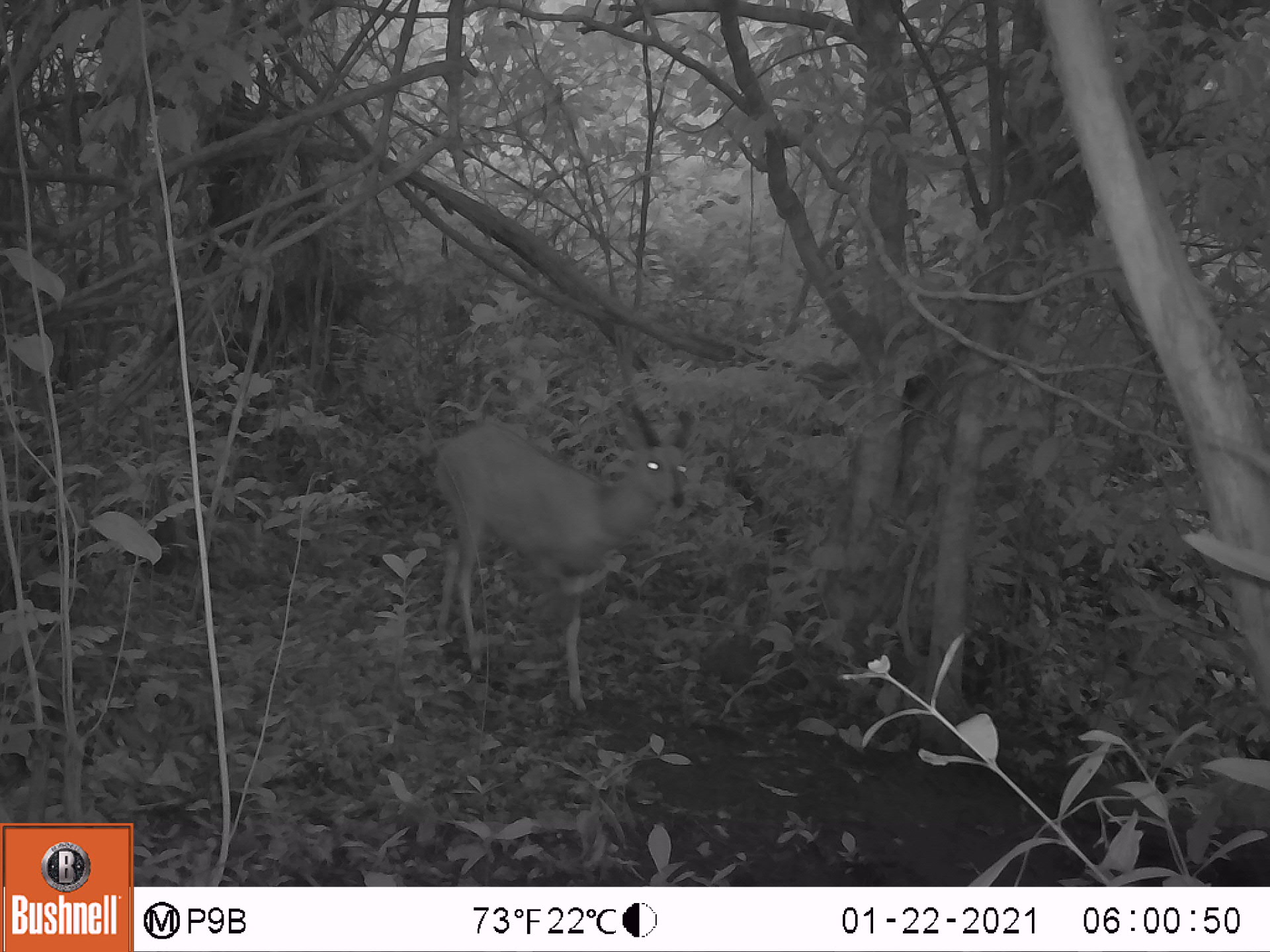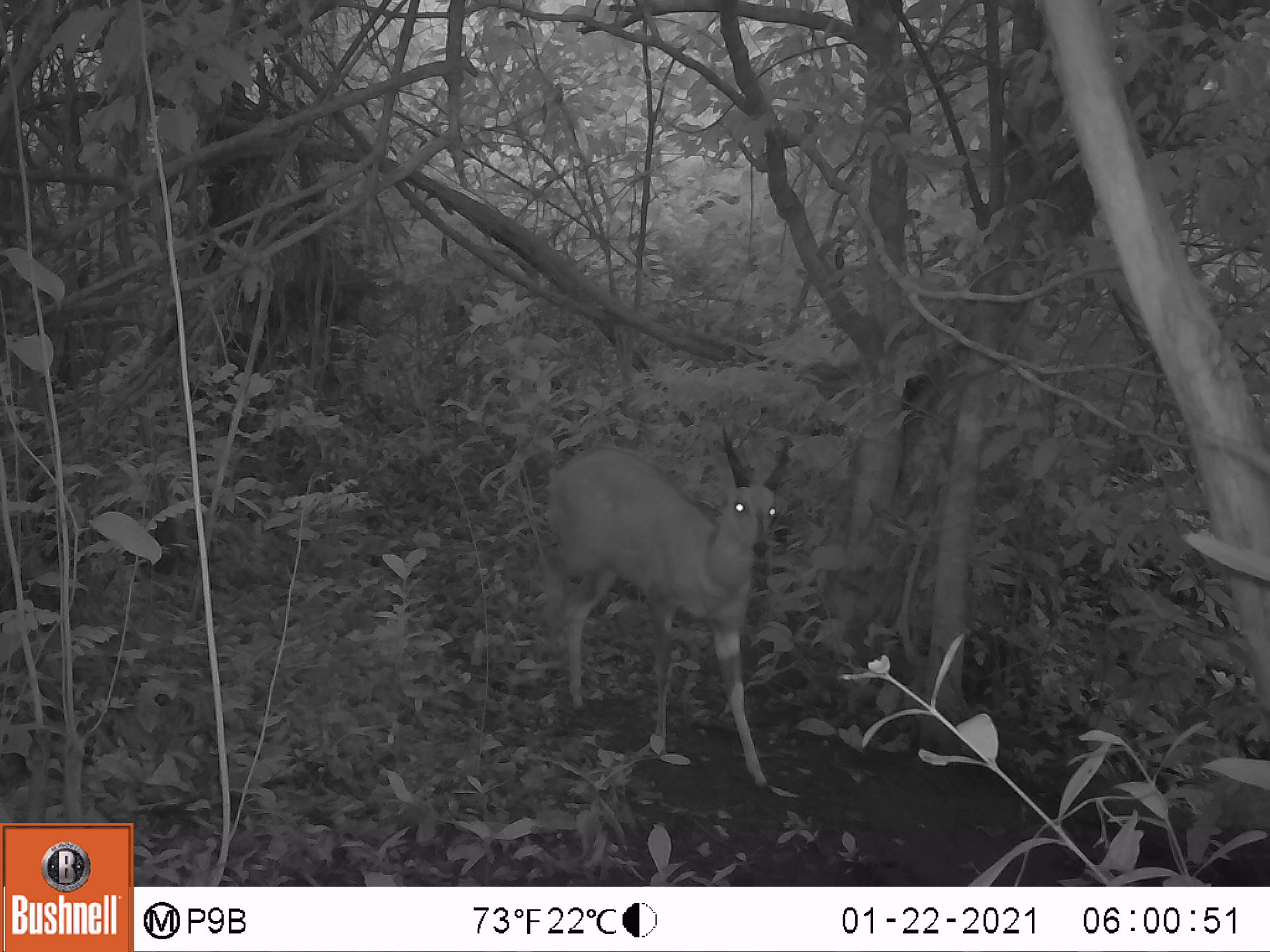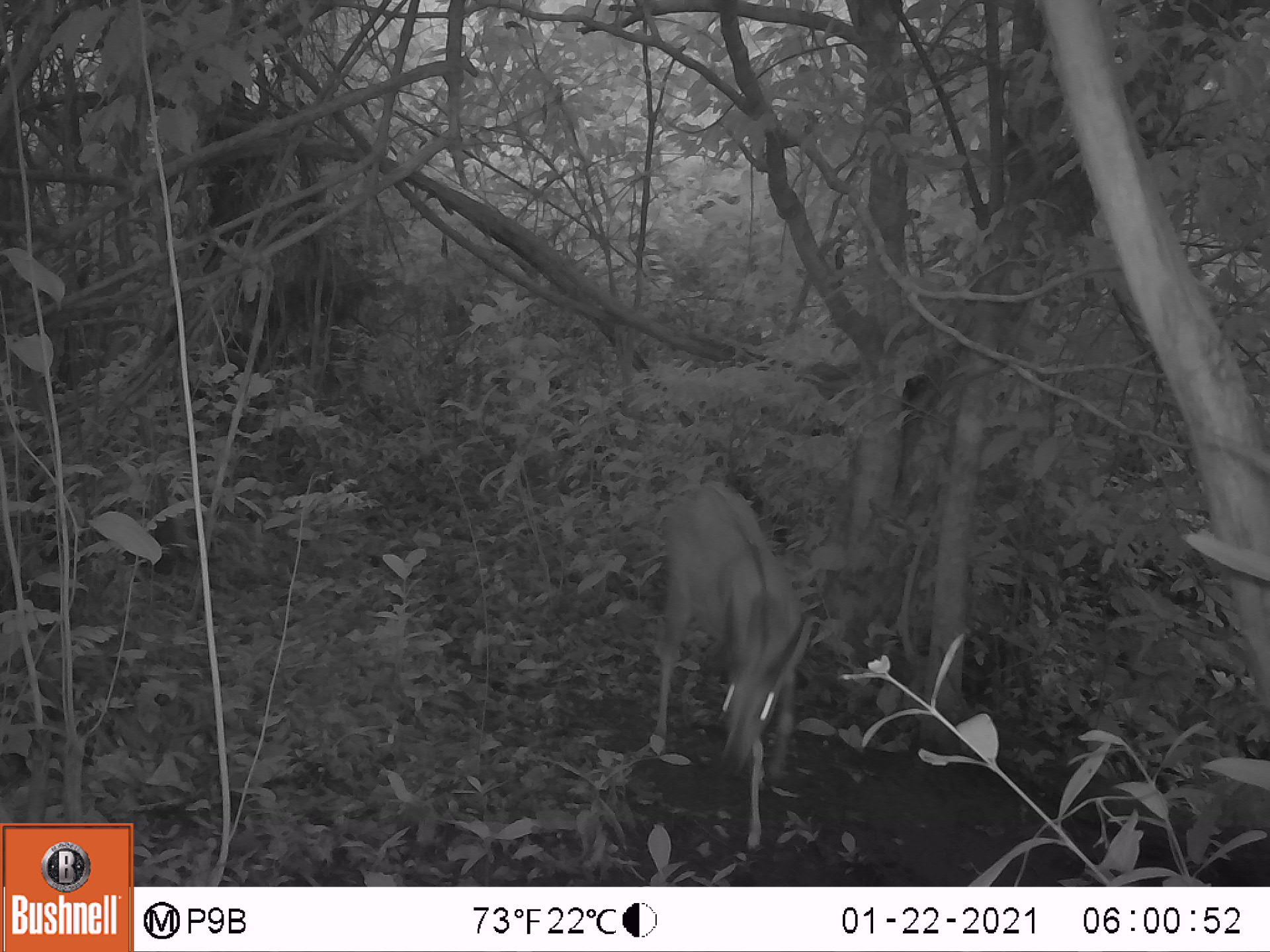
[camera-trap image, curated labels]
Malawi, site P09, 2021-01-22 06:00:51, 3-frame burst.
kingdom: Animalia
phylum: Chordata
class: Mammalia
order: Artiodactyla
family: Bovidae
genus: Tragelaphus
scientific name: Tragelaphus sylvaticus sylvaticus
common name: cape bushbuck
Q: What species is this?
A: Cape bushbuck (Tragelaphus sylvaticus sylvaticus).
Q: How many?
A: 1.